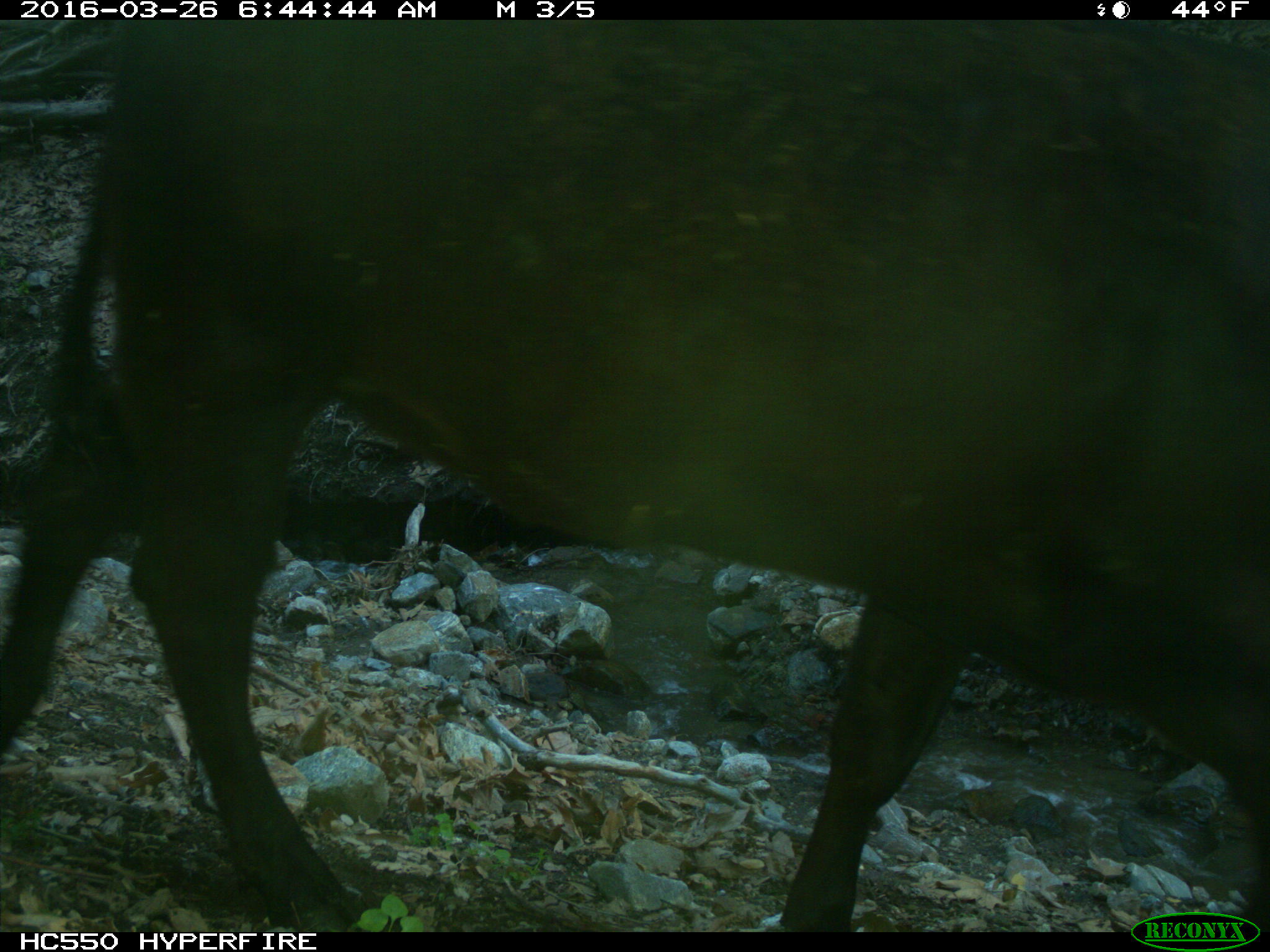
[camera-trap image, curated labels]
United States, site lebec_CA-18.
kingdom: Animalia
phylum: Chordata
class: Mammalia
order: Artiodactyla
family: Bovidae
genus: Bos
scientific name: Bos taurus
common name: domestic cow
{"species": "Bos taurus (domestic cow)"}